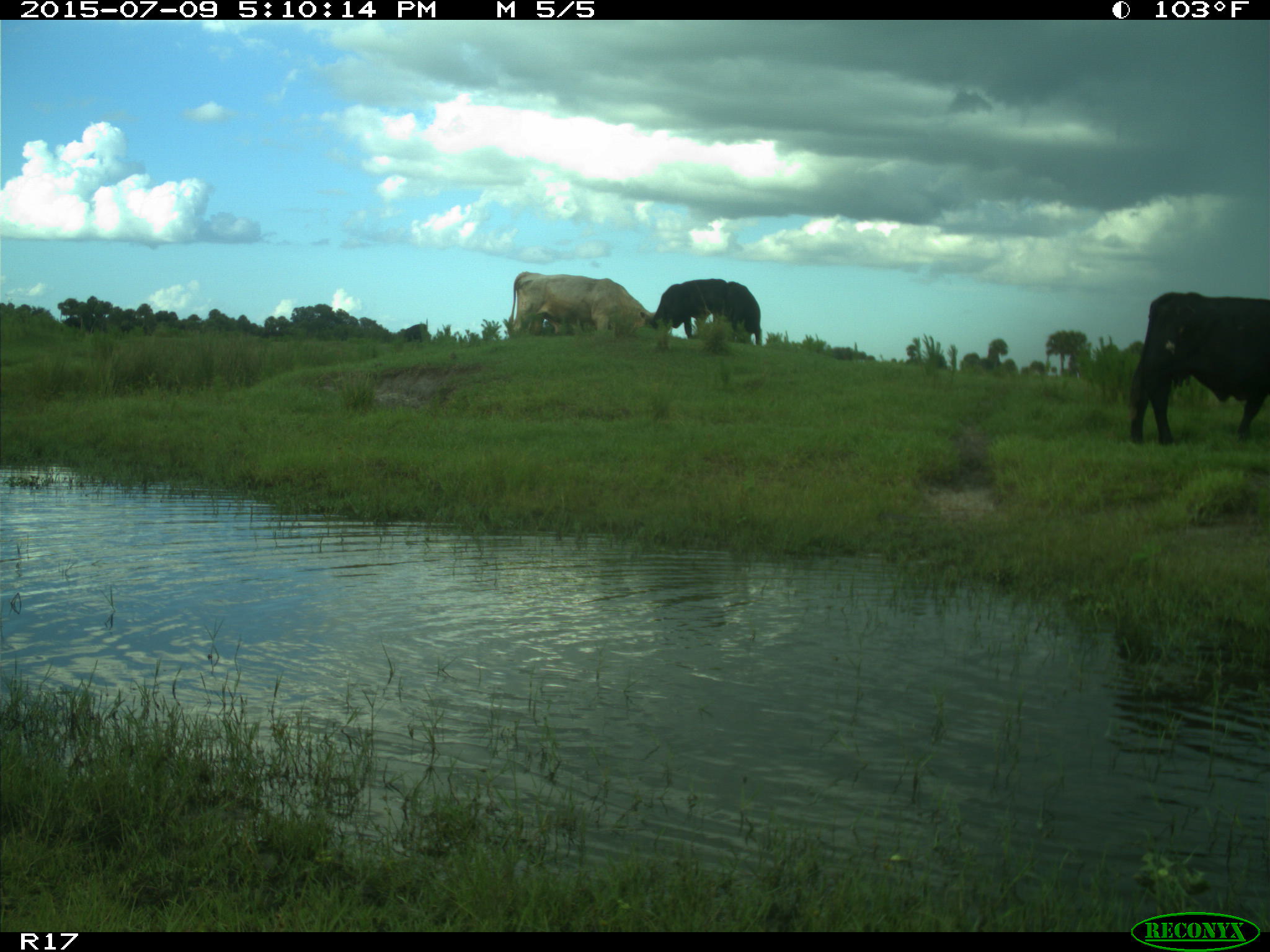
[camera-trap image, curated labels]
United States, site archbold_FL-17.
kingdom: Animalia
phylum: Chordata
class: Mammalia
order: Artiodactyla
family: Bovidae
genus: Bos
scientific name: Bos taurus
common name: domestic cow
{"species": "Bos taurus (domestic cow)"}